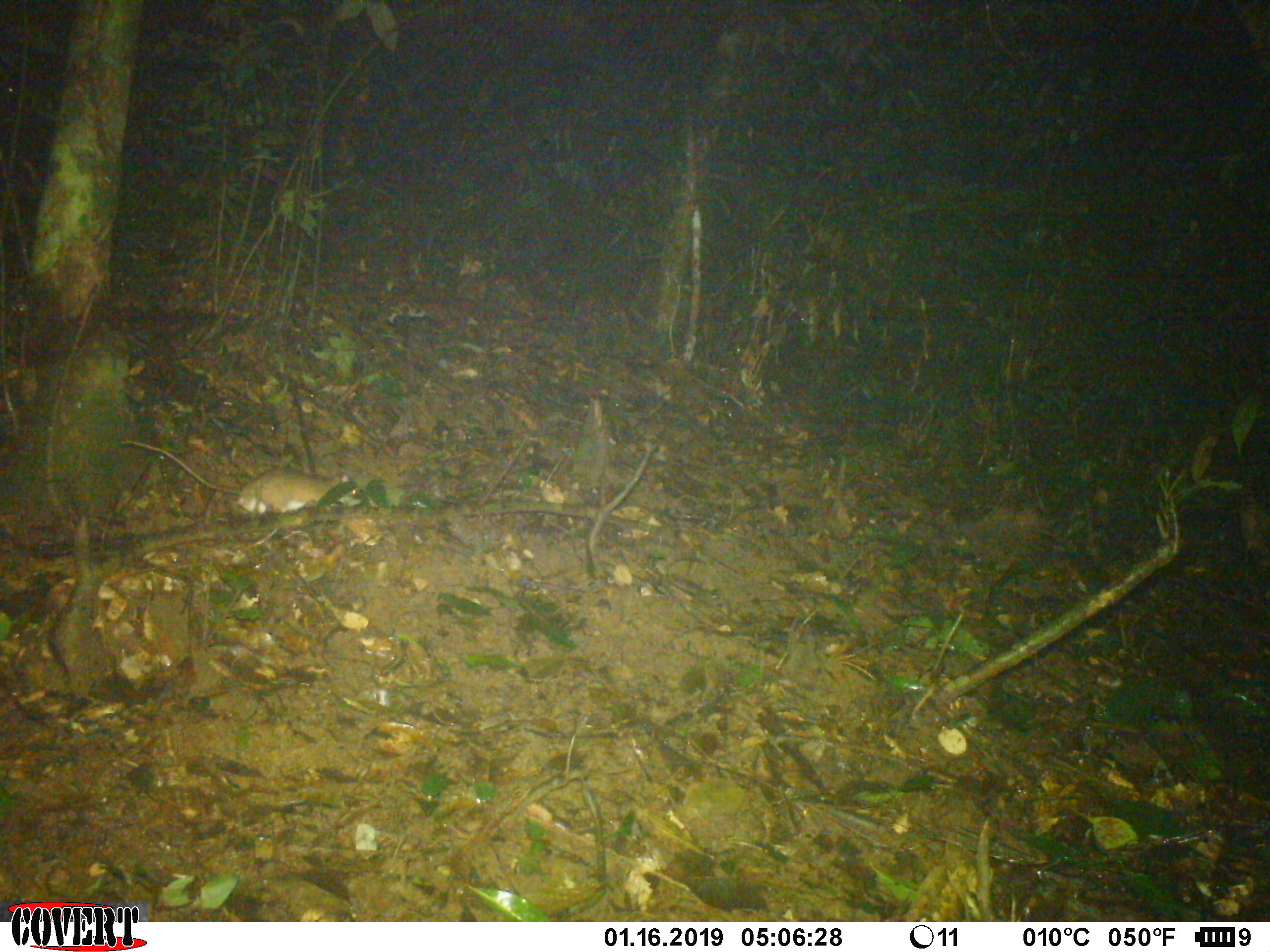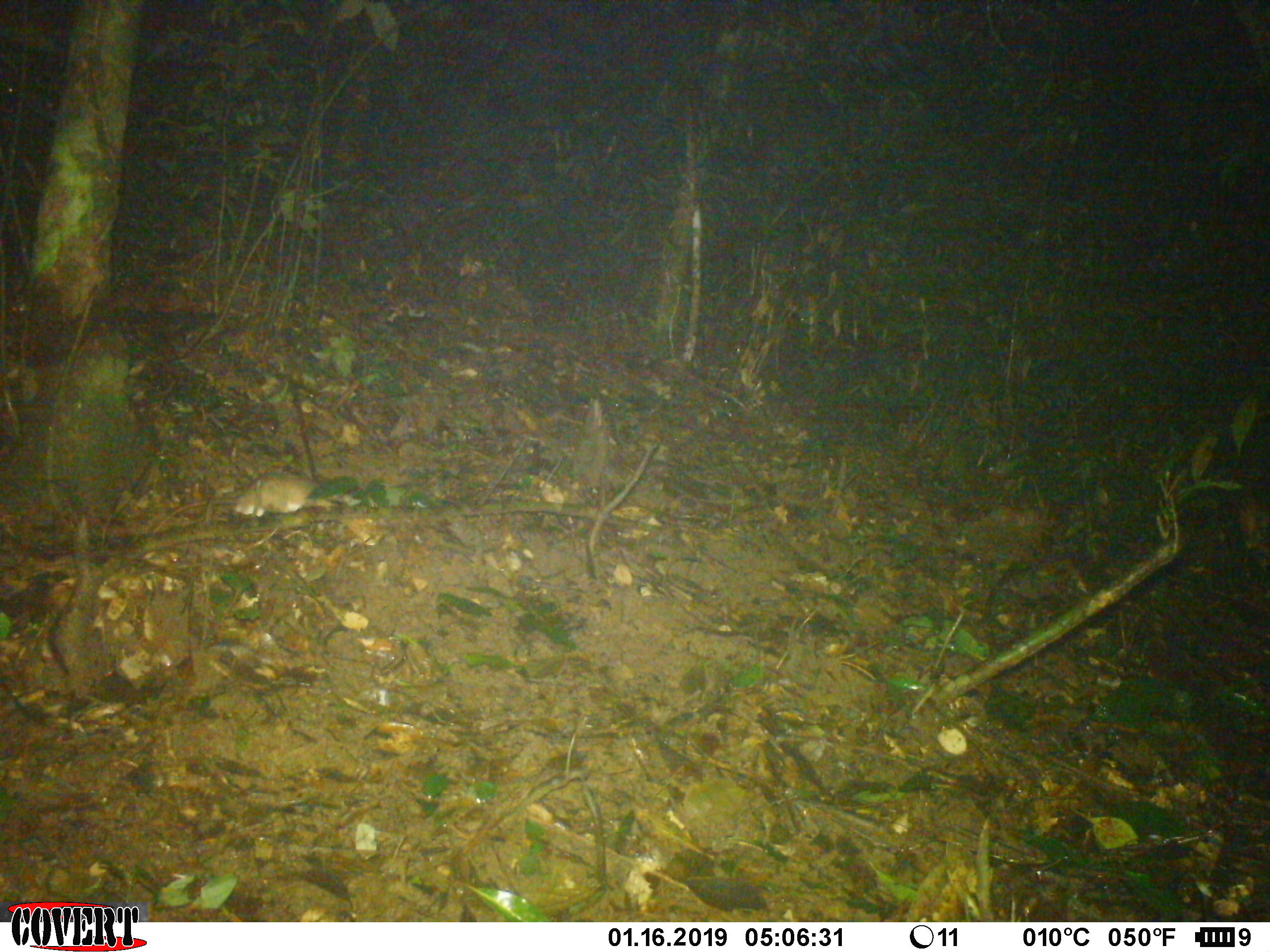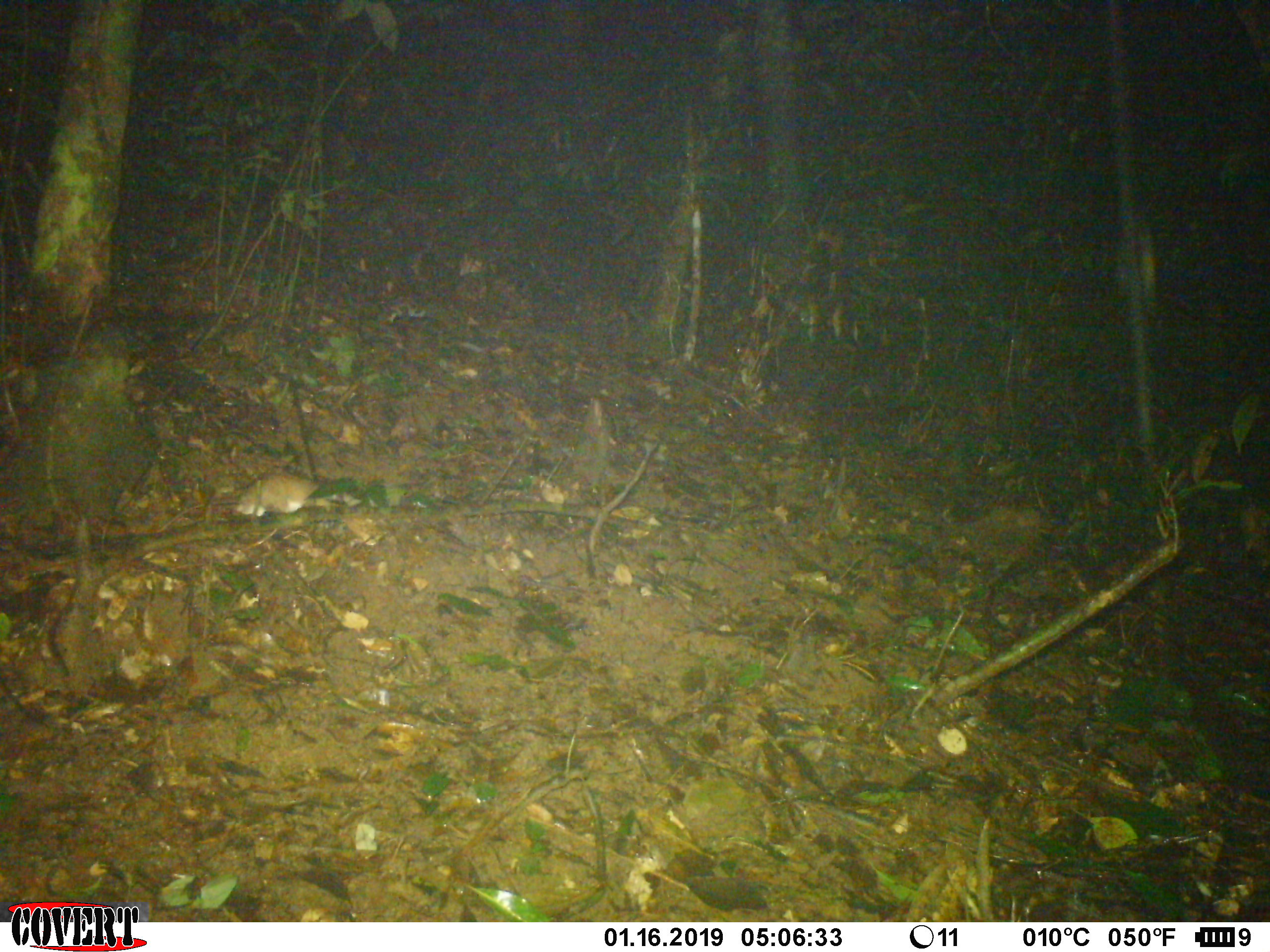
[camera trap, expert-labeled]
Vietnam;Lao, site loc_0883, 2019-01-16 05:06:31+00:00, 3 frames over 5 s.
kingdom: Animalia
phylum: Chordata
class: Mammalia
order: Rodentia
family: Muridae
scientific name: Muridae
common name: old-world mice and rats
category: unidentified murid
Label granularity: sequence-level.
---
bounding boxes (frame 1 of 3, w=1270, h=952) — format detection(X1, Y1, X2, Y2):
unidentified murid: detection(122, 440, 364, 515)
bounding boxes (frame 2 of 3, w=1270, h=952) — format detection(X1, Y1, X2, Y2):
unidentified murid: detection(152, 470, 352, 535)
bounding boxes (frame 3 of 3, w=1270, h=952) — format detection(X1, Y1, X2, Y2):
unidentified murid: detection(157, 467, 343, 534)